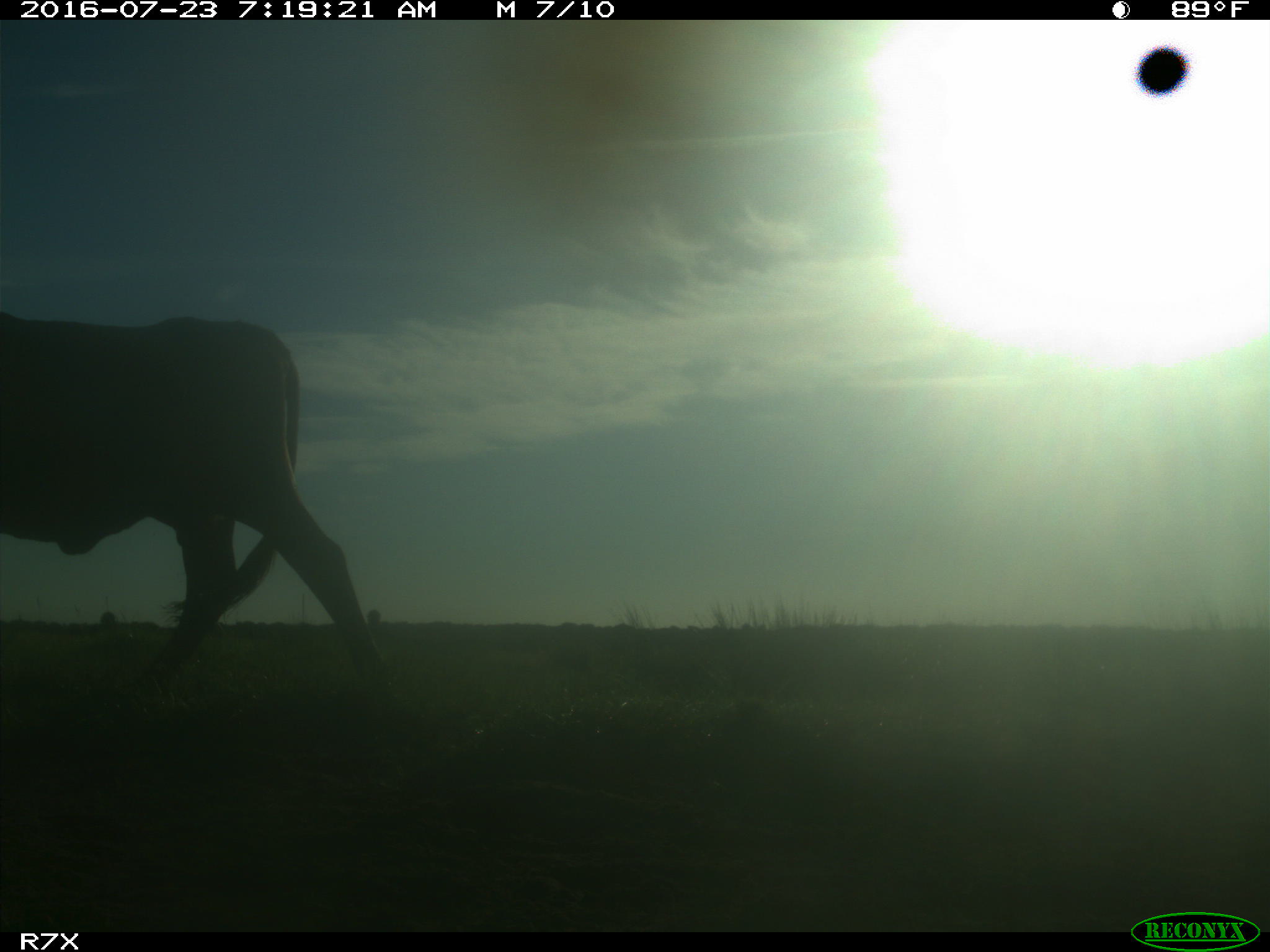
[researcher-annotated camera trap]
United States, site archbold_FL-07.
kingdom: Animalia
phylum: Chordata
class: Mammalia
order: Artiodactyla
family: Bovidae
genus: Bos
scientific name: Bos taurus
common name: domestic cow